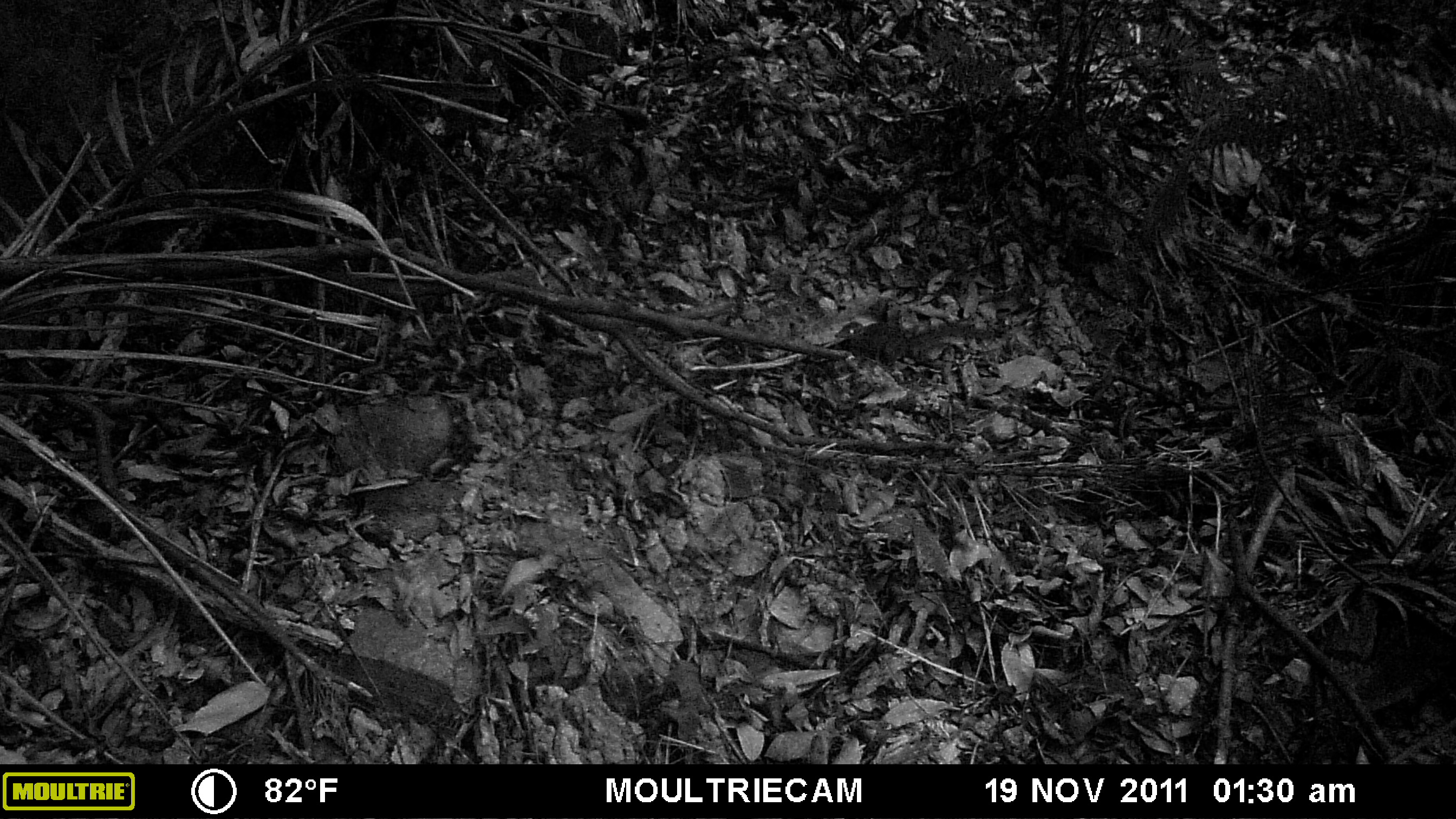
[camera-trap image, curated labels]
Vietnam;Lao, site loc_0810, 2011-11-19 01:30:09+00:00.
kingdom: Animalia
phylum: Chordata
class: Mammalia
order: Scandentia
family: Tupaiidae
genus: Tupaia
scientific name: Tupaia belangeri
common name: northern treeshrew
Northern treeshrew (Tupaia belangeri). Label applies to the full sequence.